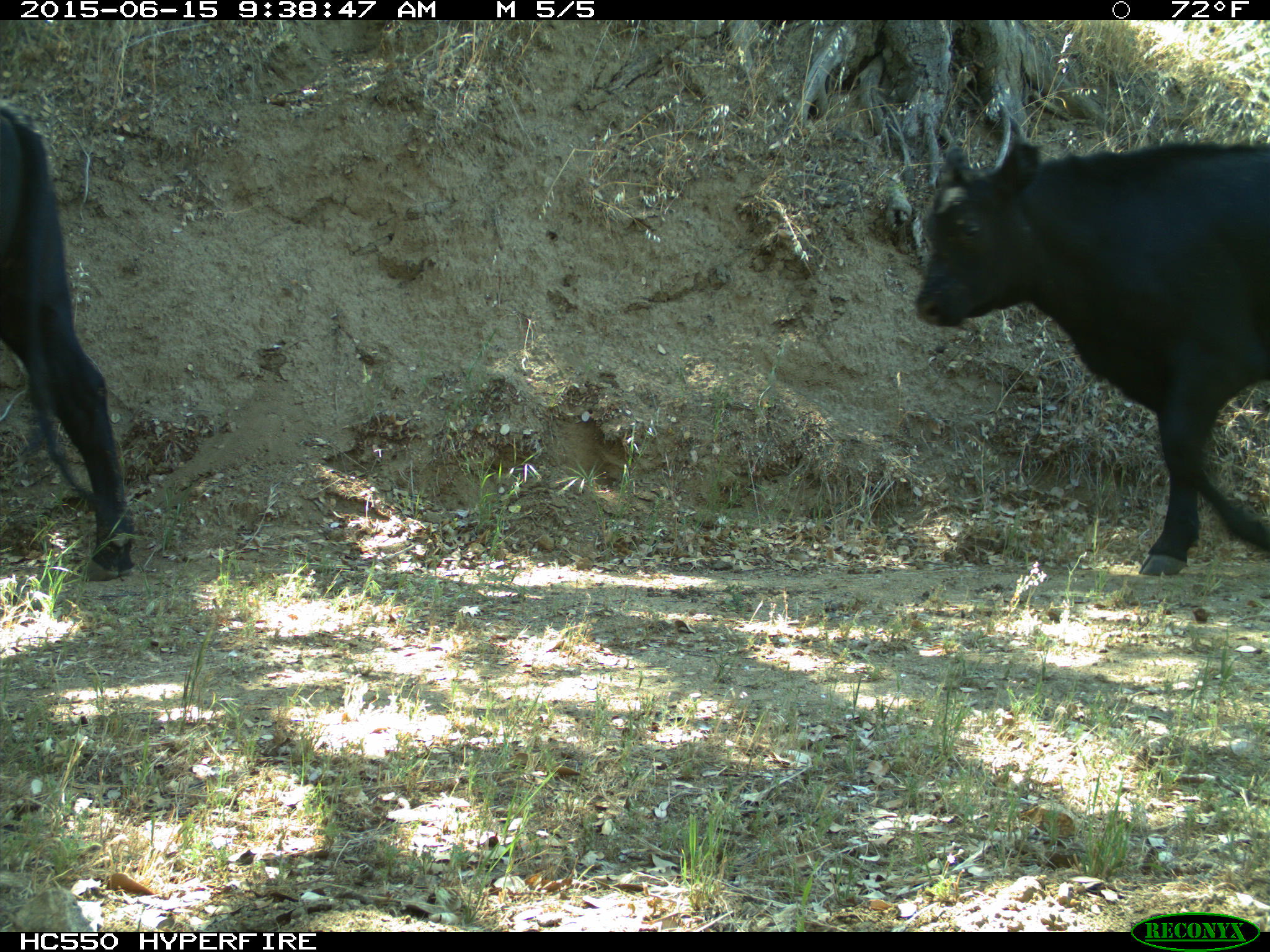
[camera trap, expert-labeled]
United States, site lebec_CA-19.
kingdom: Animalia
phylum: Chordata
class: Mammalia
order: Artiodactyla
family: Bovidae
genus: Bos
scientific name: Bos taurus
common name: domestic cow